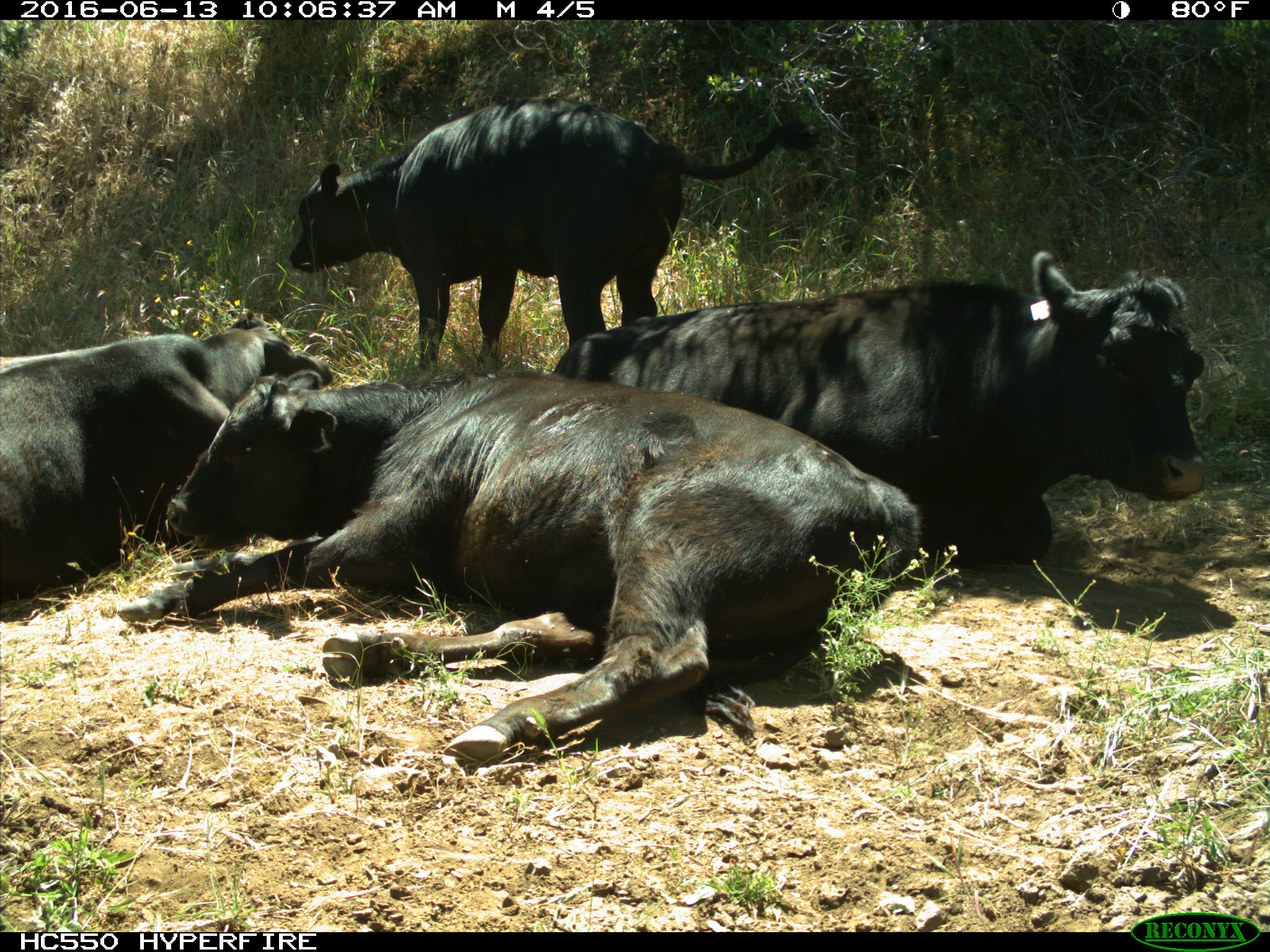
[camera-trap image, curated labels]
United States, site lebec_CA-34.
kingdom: Animalia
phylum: Chordata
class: Mammalia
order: Artiodactyla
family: Bovidae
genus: Bos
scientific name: Bos taurus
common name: domestic cow